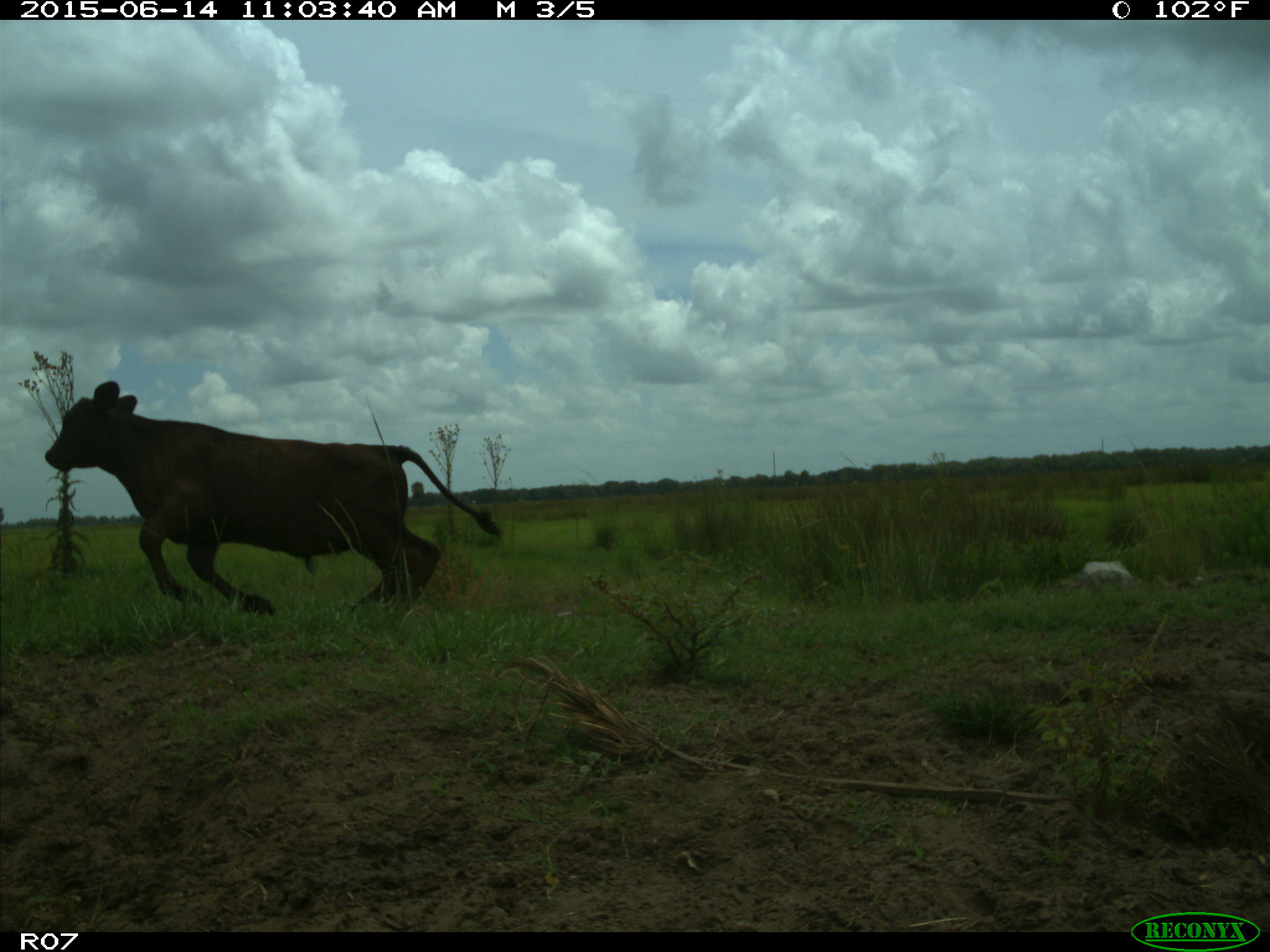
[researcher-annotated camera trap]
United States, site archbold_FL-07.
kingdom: Animalia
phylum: Chordata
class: Mammalia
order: Artiodactyla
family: Bovidae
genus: Bos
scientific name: Bos taurus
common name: domestic cow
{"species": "Bos taurus (domestic cow)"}